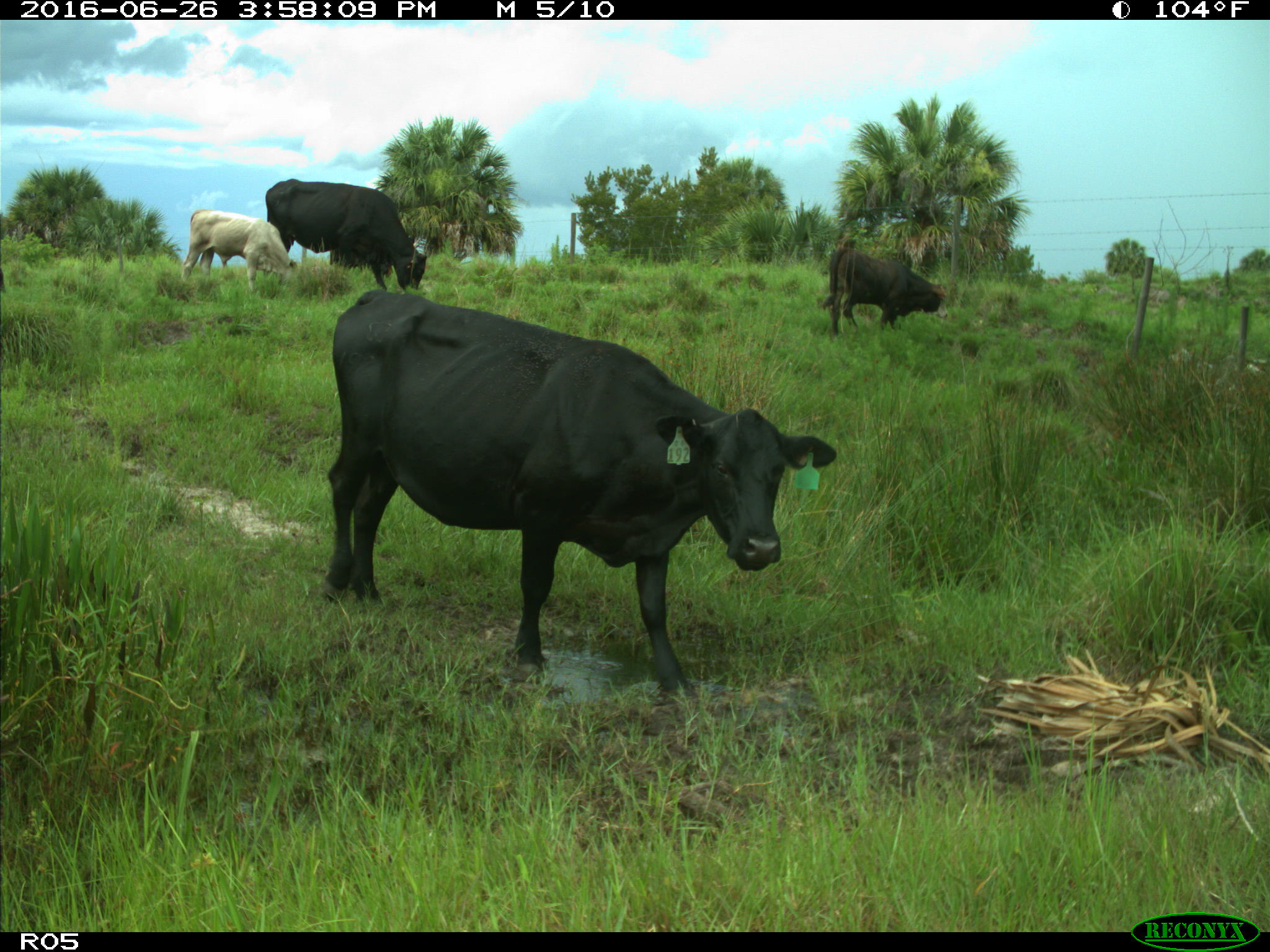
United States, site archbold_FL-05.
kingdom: Animalia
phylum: Chordata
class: Mammalia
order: Artiodactyla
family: Bovidae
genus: Bos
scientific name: Bos taurus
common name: domestic cow